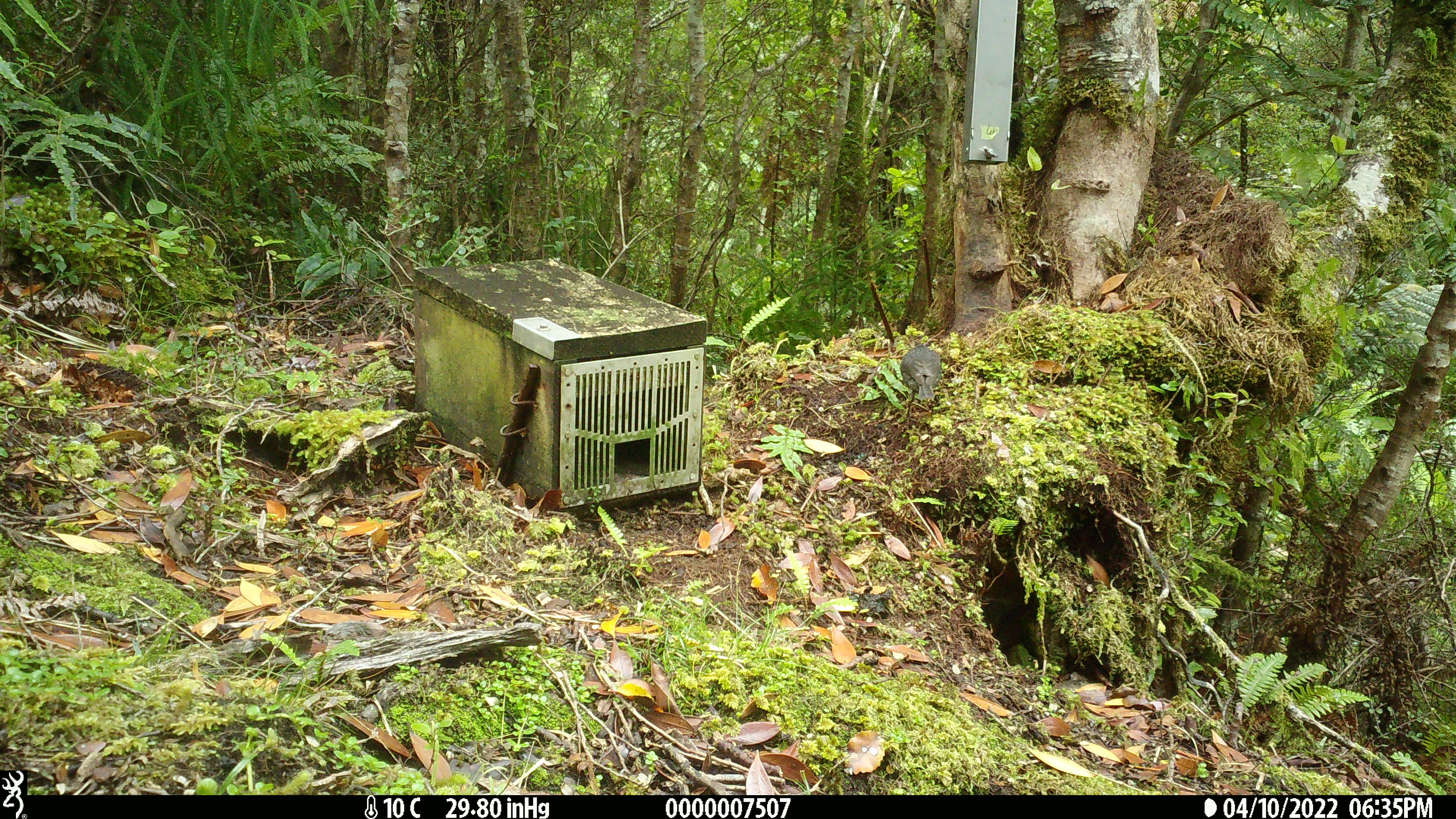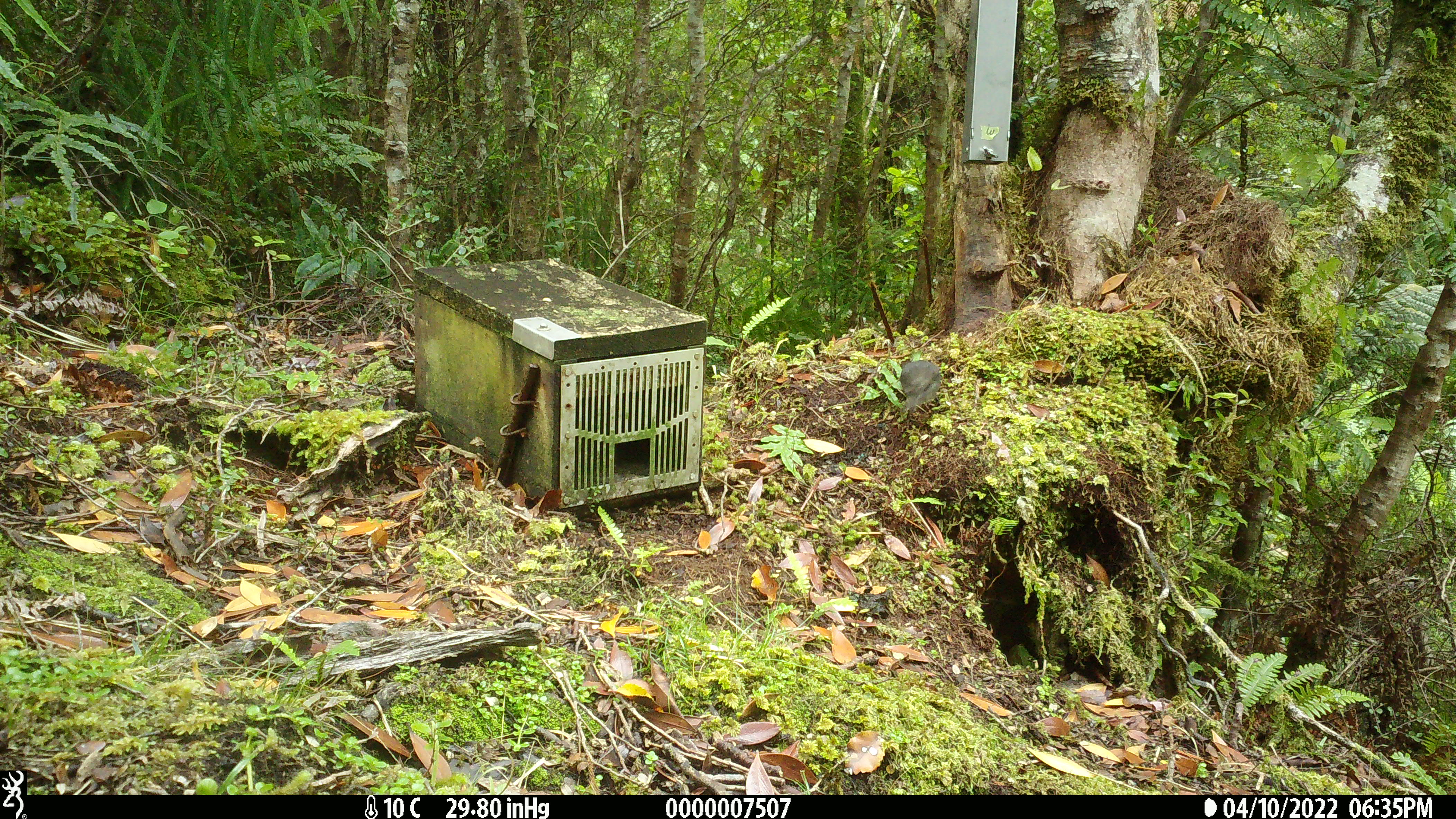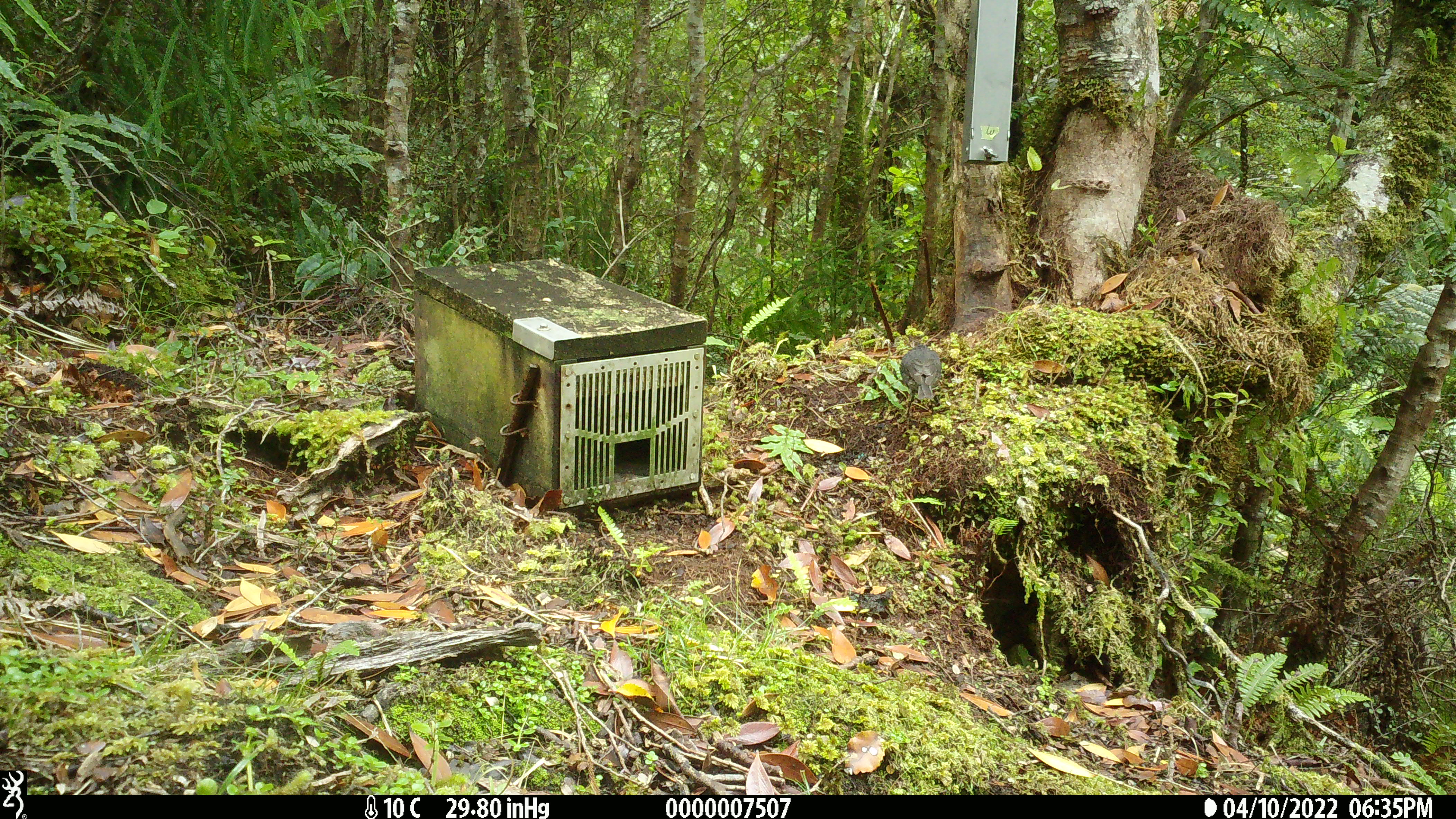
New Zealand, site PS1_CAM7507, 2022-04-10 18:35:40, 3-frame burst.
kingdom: Animalia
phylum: Chordata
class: Aves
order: Passeriformes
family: Petroicidae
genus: Petroica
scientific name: Petroica australis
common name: new zealand robin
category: robin